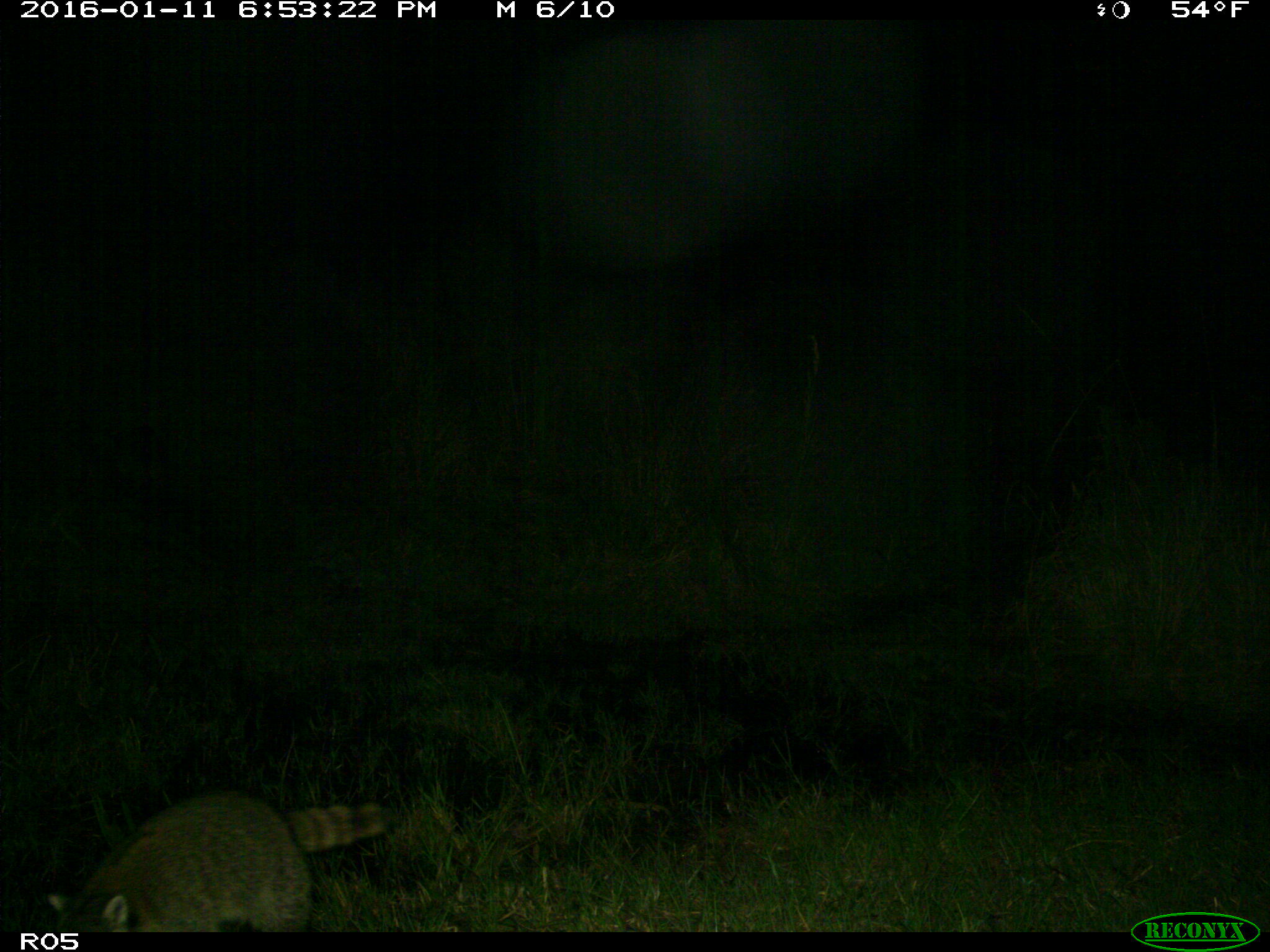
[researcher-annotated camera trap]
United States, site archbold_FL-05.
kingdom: Animalia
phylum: Chordata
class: Mammalia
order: Carnivora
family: Procyonidae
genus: Procyon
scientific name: Procyon lotor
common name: common raccoon